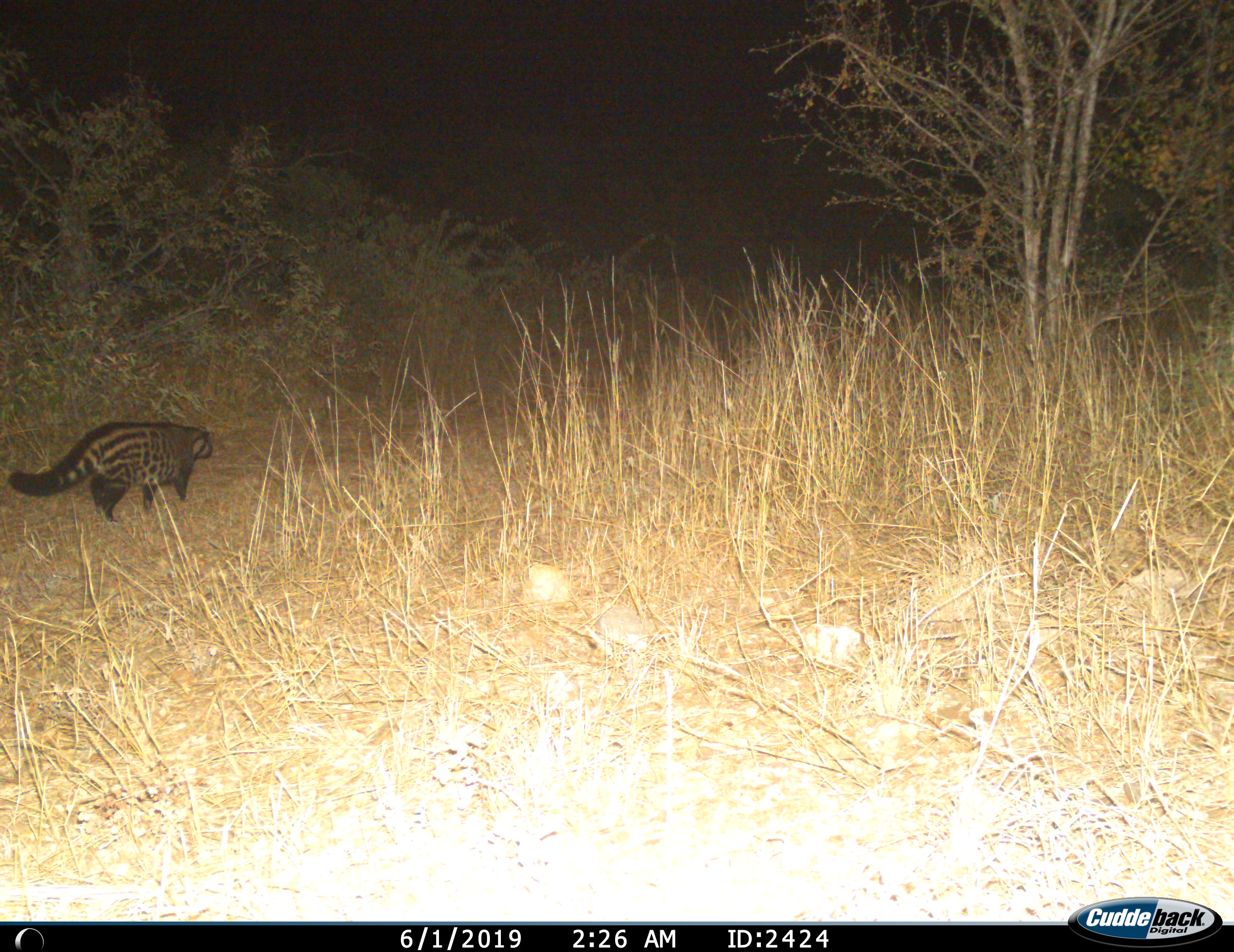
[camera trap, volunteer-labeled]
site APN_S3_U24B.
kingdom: Animalia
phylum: Chordata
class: Mammalia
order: Carnivora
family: Viverridae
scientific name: Viverridae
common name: civet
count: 1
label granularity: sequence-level